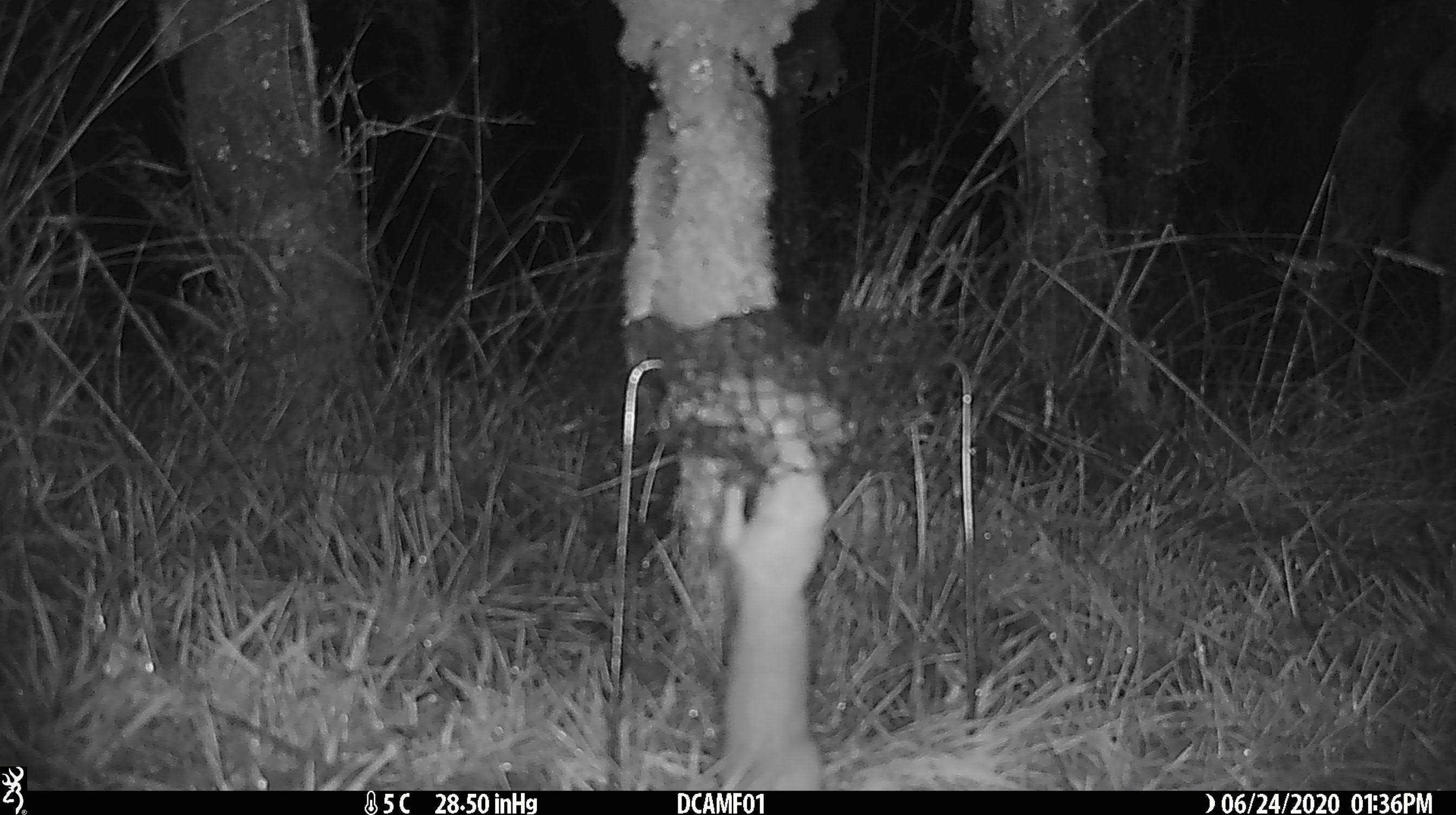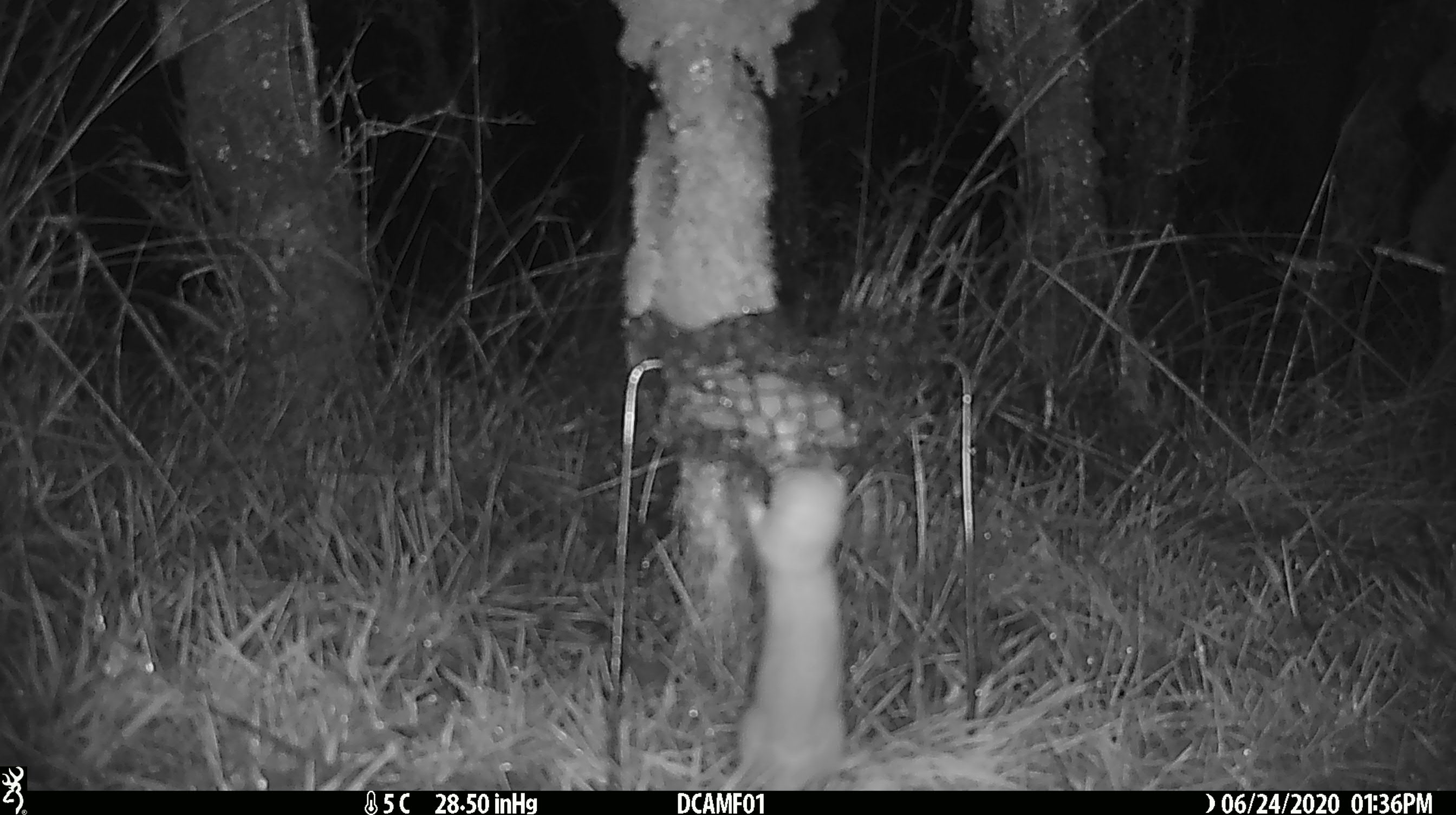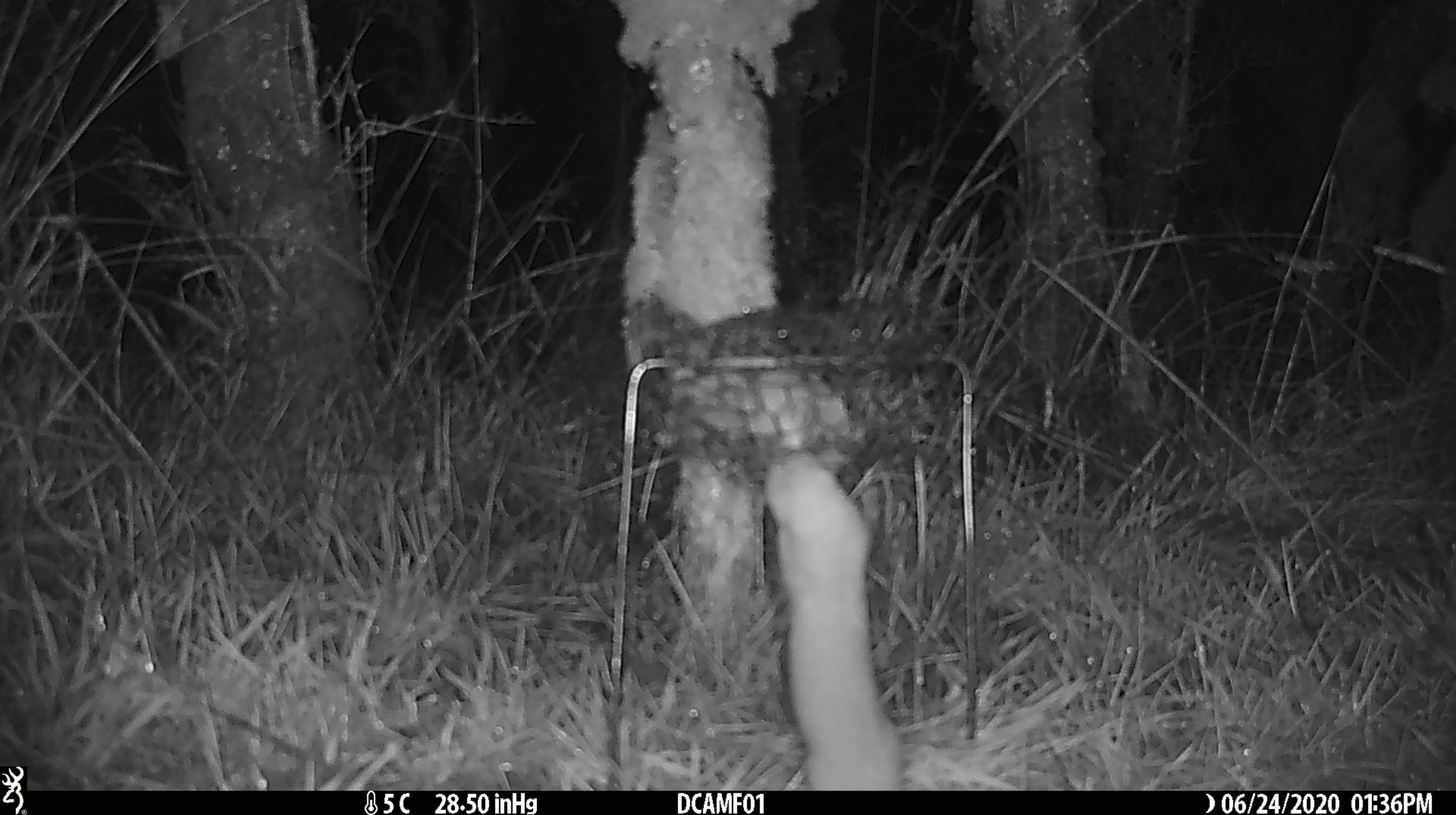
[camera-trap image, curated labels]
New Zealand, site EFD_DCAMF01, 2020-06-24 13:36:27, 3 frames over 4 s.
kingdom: Animalia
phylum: Chordata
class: Mammalia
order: Carnivora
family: Mustelidae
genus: Mustela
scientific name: Mustela nivalis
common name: least weasel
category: weasel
Weasel (least weasel) (Mustela nivalis).